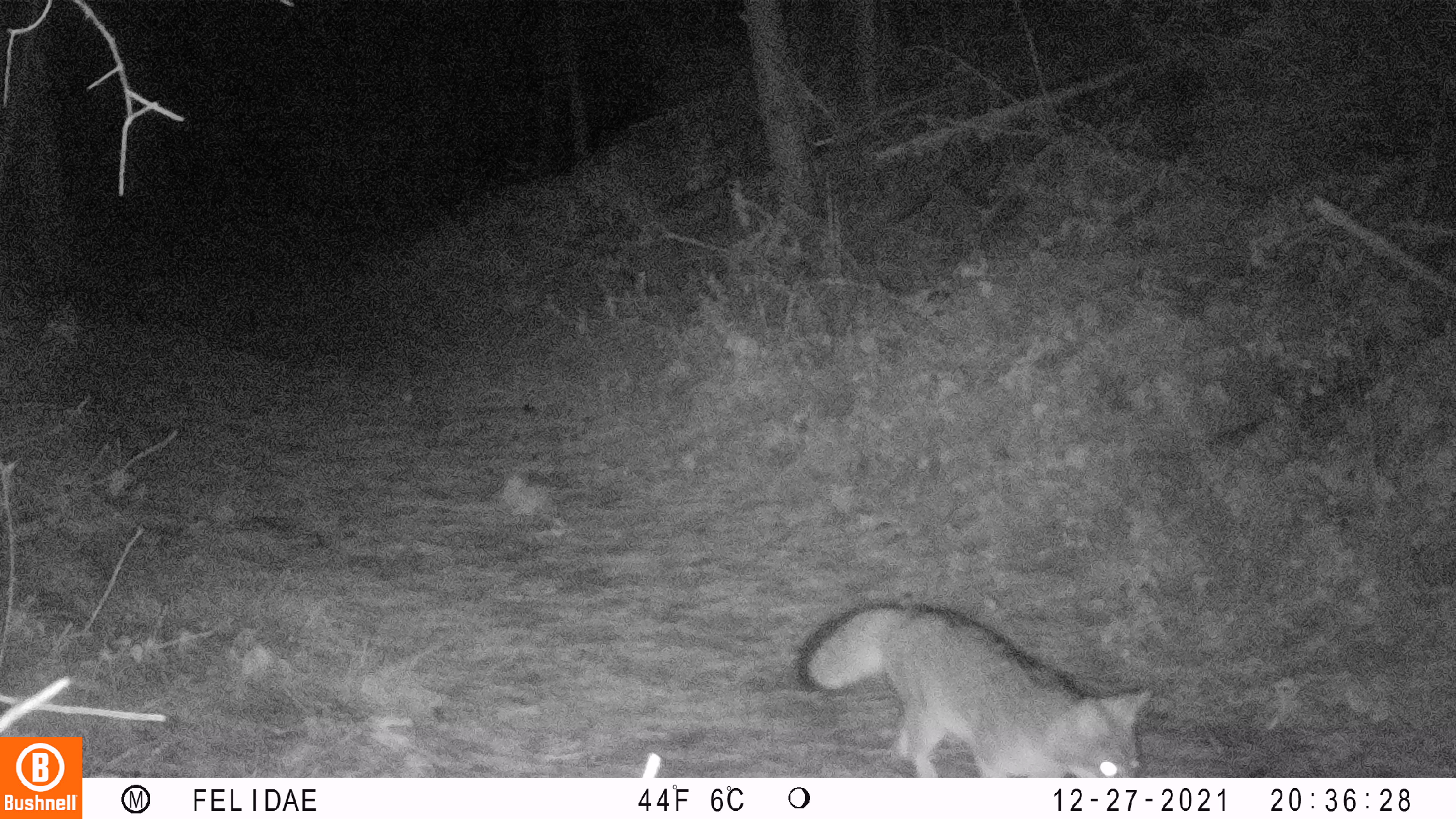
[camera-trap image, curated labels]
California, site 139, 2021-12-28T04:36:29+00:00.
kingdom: Animalia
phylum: Chordata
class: Mammalia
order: Carnivora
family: Canidae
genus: Urocyon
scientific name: Urocyon cinereoargenteus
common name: gray fox